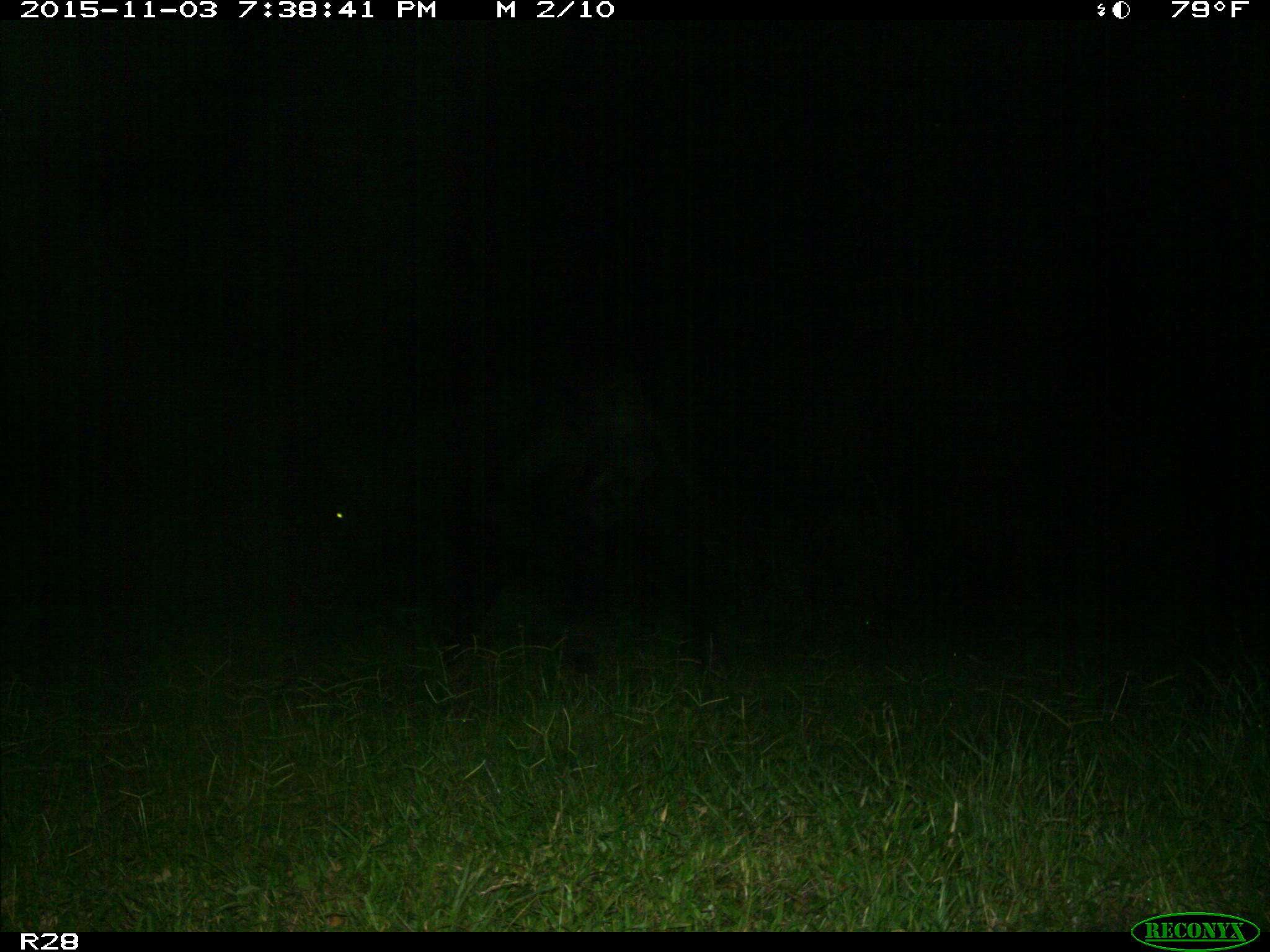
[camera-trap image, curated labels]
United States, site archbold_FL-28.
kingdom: Animalia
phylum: Chordata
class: Mammalia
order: Artiodactyla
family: Bovidae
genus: Bos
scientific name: Bos taurus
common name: domestic cow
Bos taurus (domestic cow).